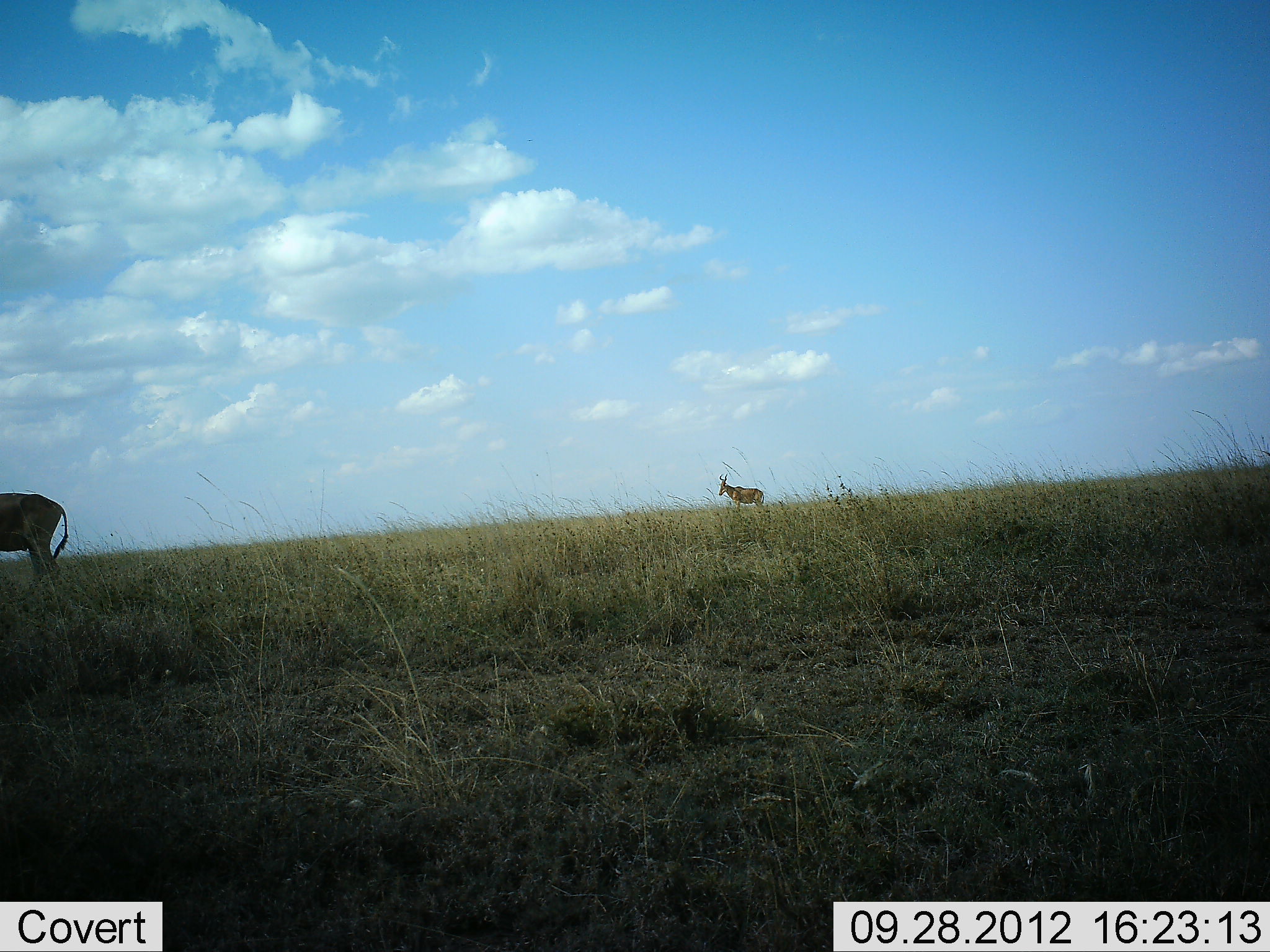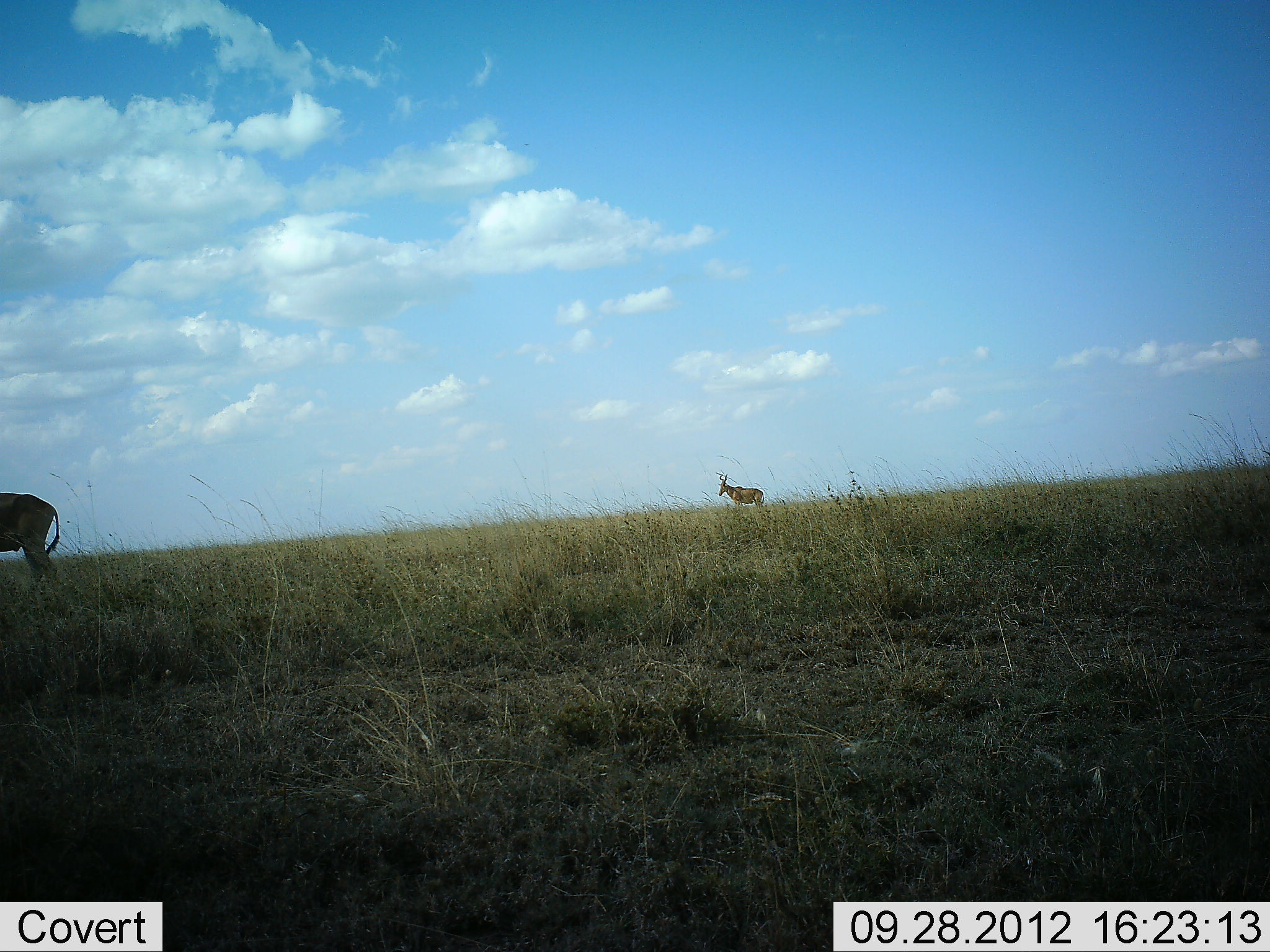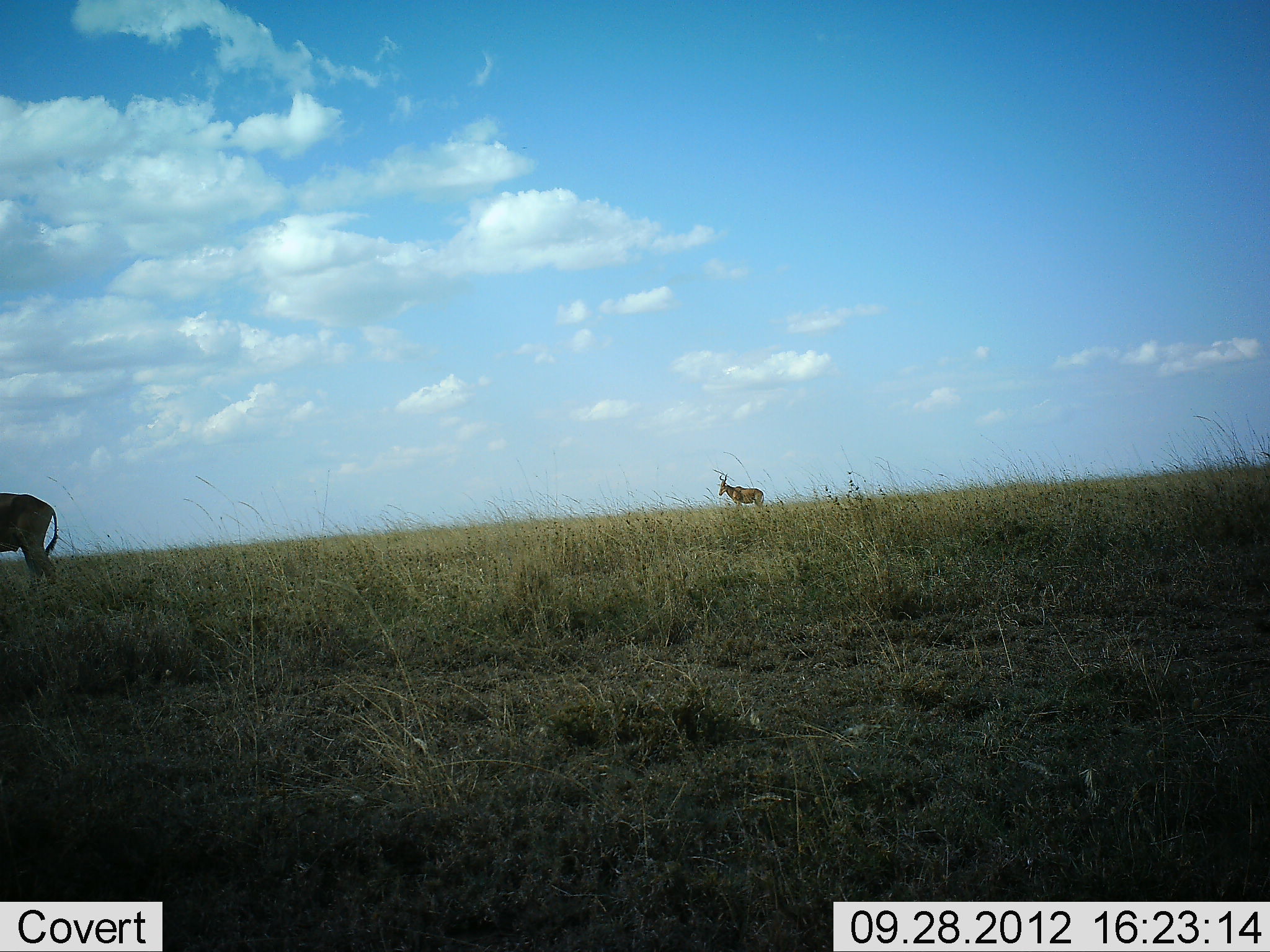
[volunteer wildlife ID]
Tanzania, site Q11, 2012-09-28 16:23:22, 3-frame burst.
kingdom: Animalia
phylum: Chordata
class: Mammalia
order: Artiodactyla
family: Bovidae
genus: Alcelaphus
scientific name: Alcelaphus buselaphus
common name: hartebeest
Hartebeest (Alcelaphus buselaphus), count 2. Behavior (volunteer vote fractions): standing 100%, resting 0%, moving 0%, interacting 0%. Young present (vote fraction): 0%. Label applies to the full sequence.